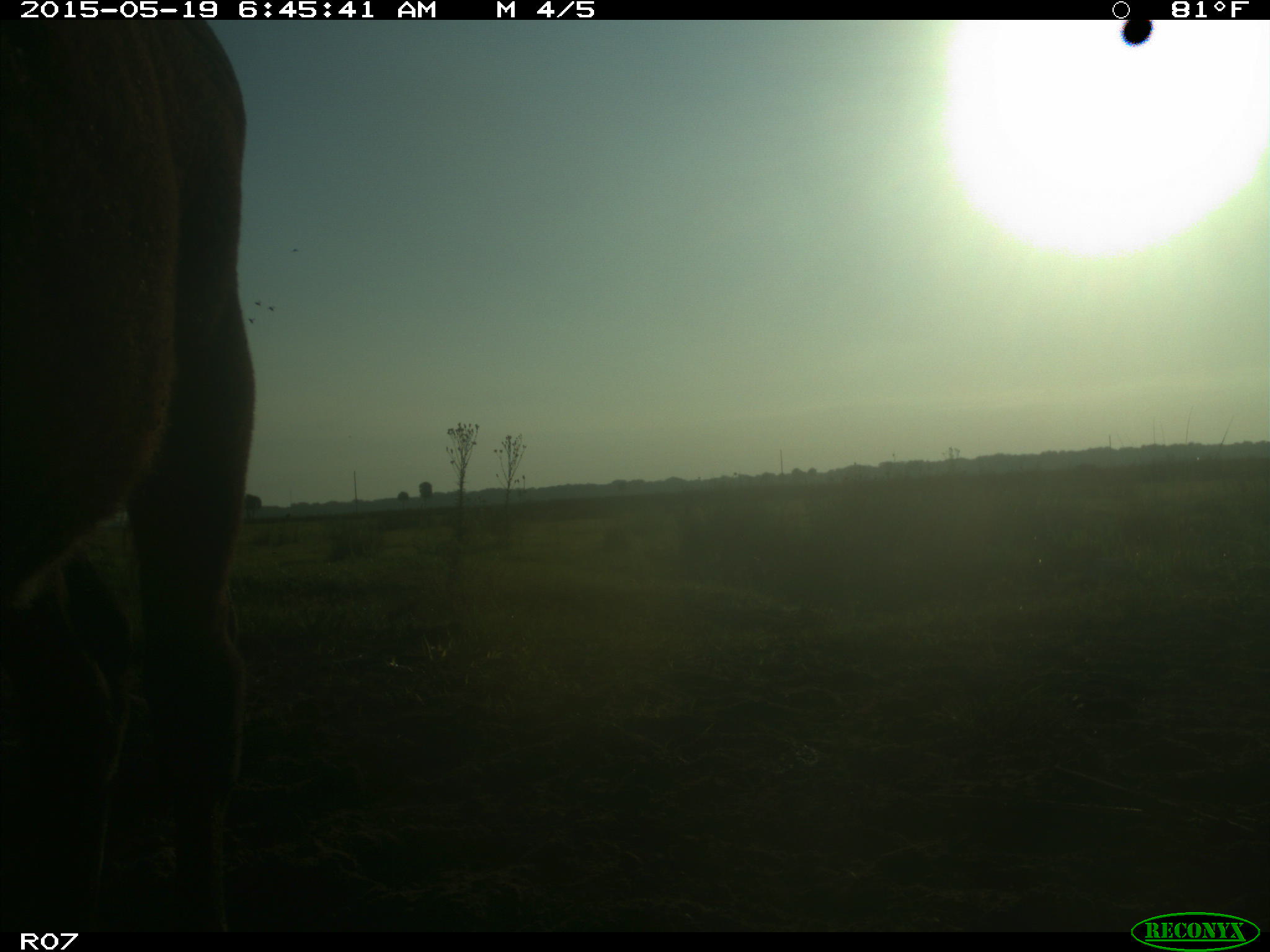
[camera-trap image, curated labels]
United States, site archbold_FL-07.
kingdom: Animalia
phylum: Chordata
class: Mammalia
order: Artiodactyla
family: Bovidae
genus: Bos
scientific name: Bos taurus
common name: domestic cow